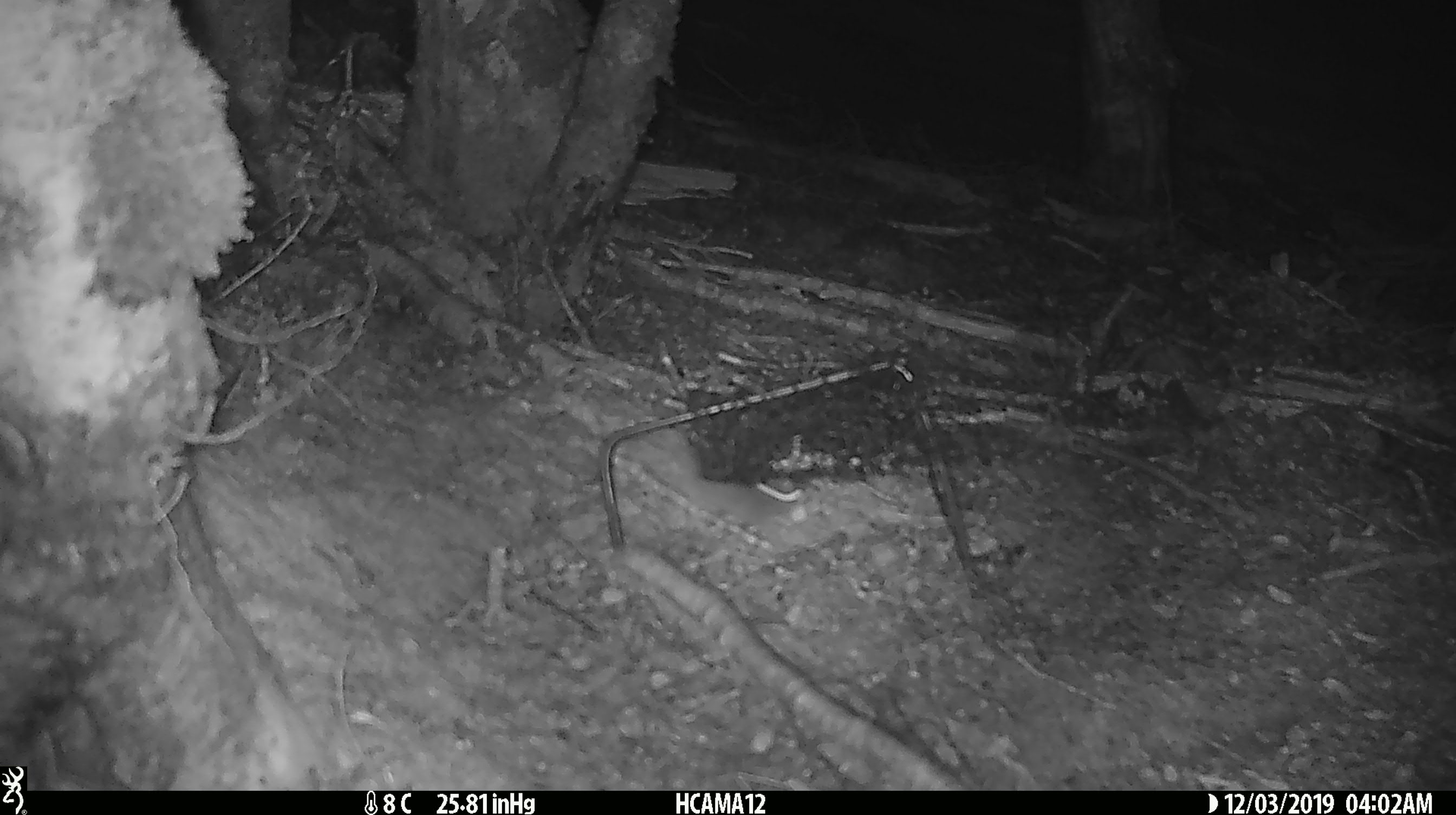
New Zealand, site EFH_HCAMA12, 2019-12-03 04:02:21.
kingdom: Animalia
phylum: Chordata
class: Mammalia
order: Rodentia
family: Muridae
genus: Mus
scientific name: Mus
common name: mouse